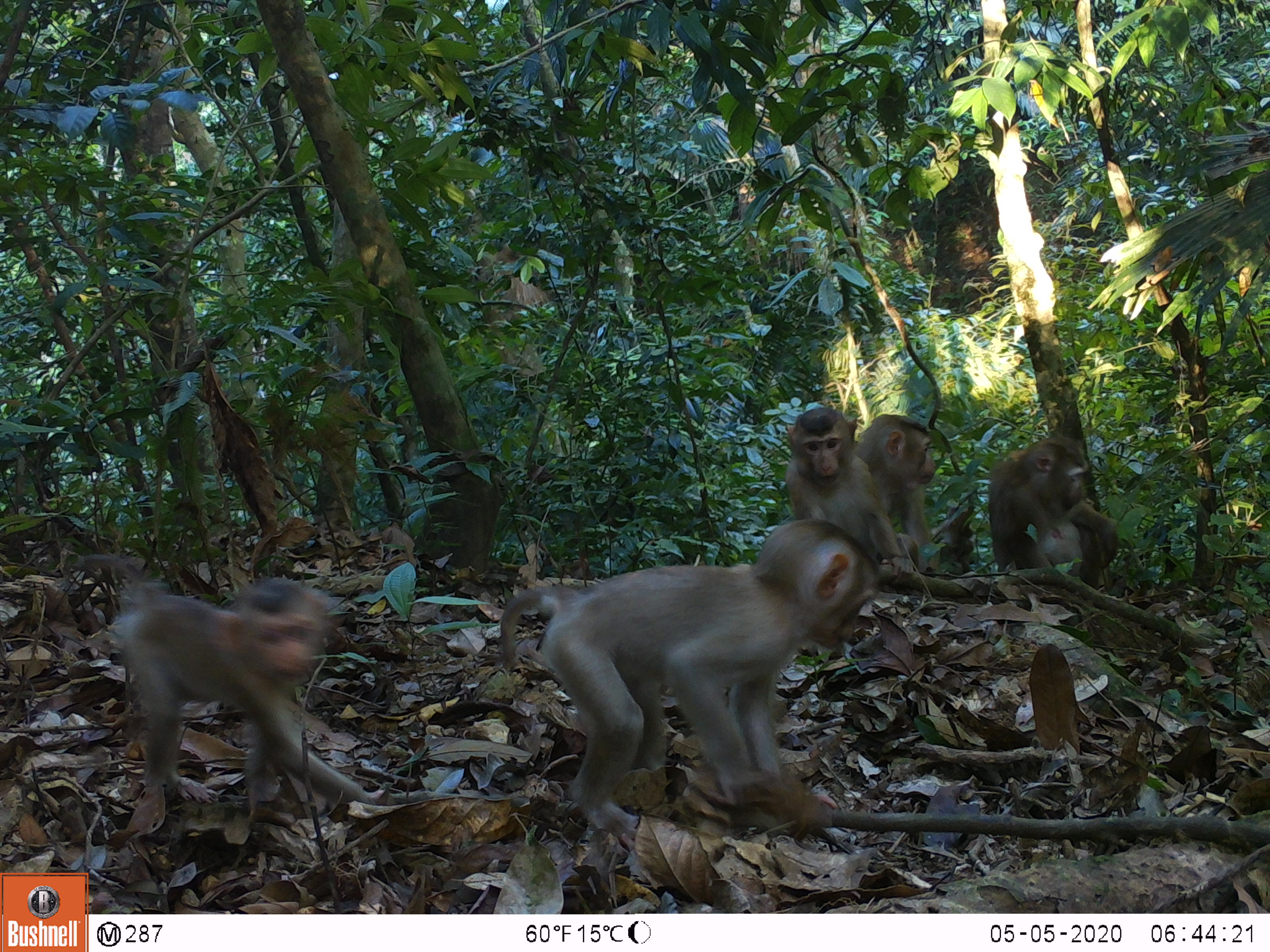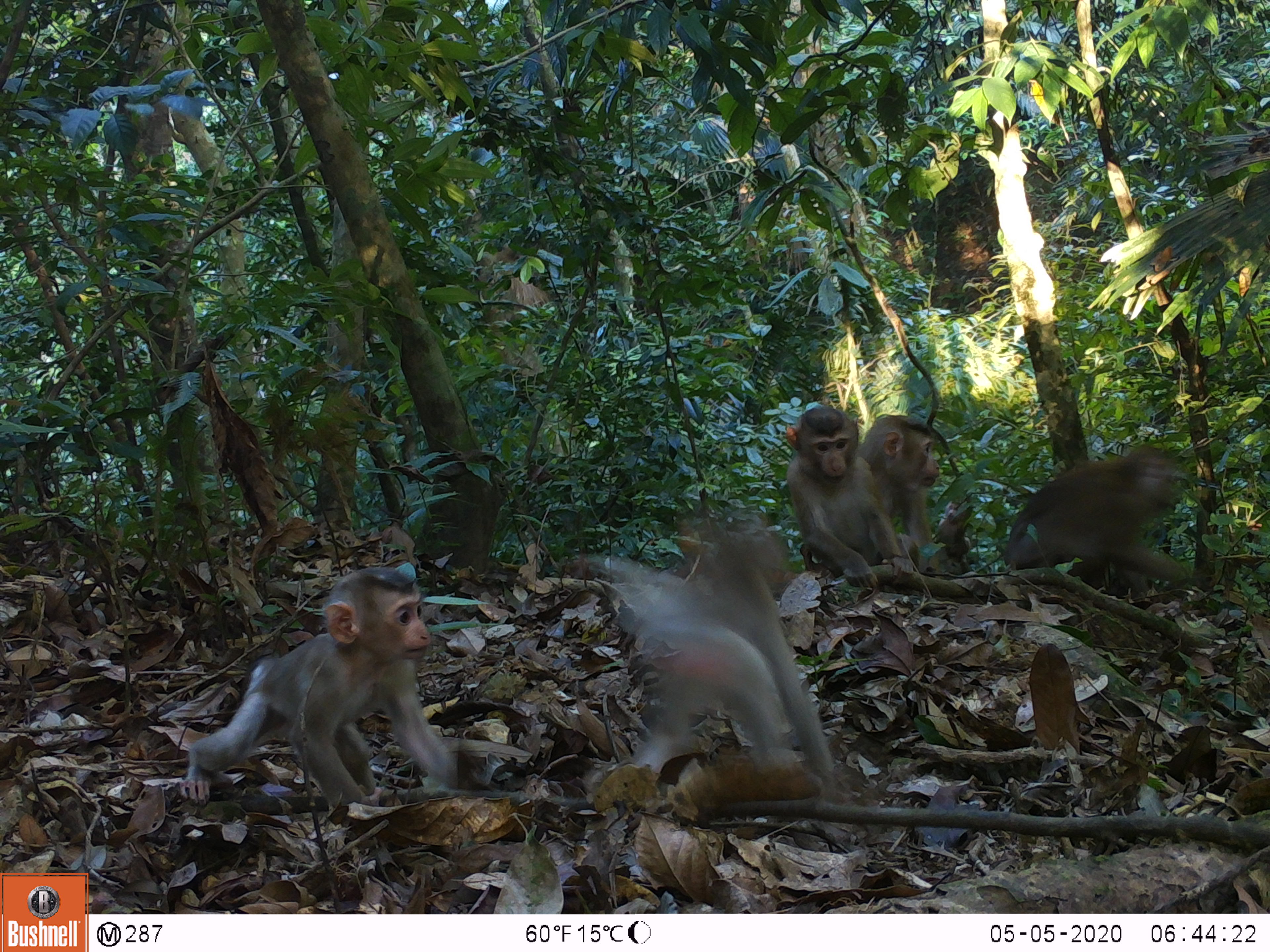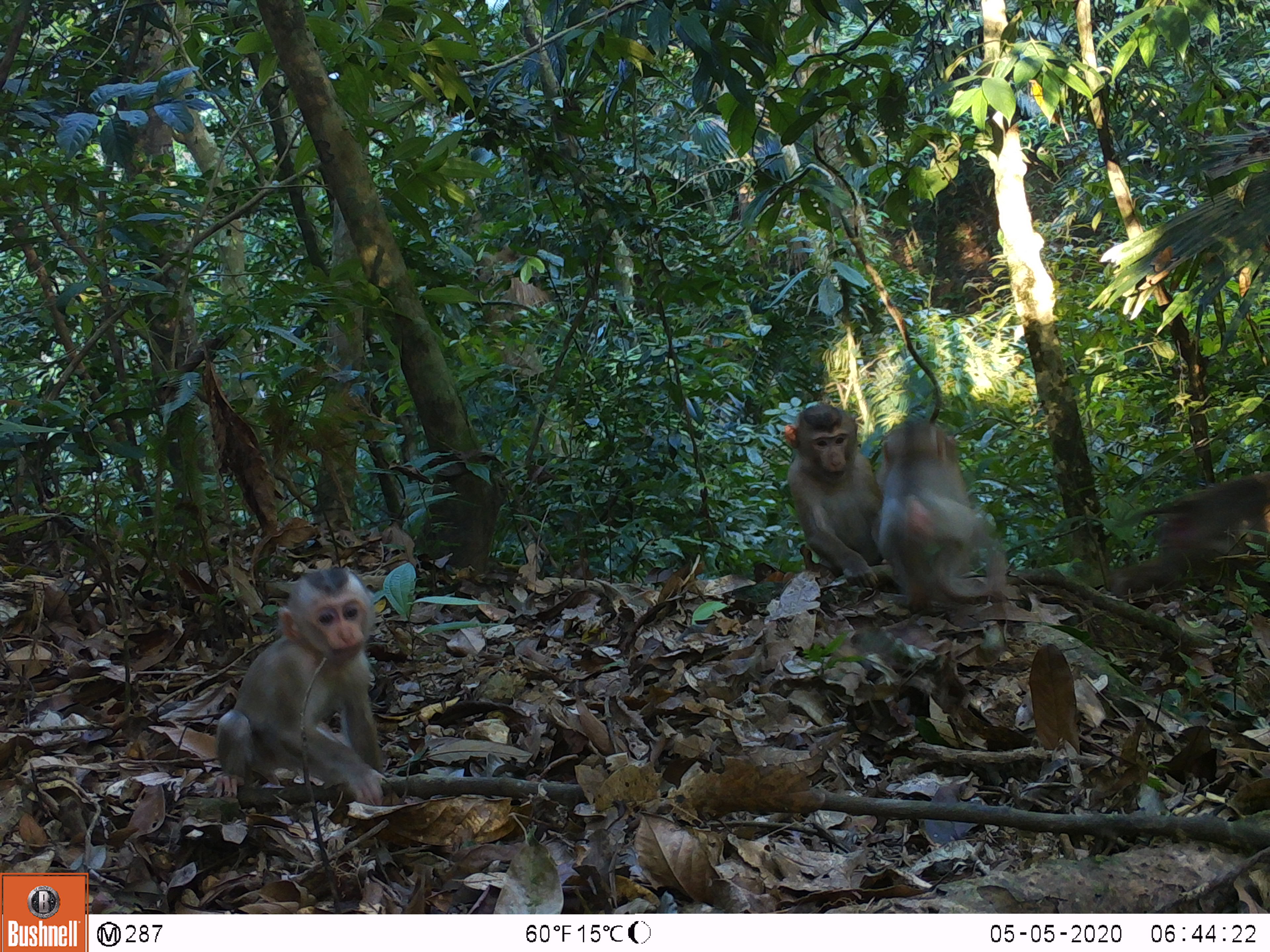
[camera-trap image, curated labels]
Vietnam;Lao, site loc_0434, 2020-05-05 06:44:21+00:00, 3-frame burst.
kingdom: Animalia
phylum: Chordata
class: Mammalia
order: Primates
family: Cercopithecidae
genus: Macaca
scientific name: Macaca nemestrina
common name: pig-tailed macaque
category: pig tailed macaque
Pig tailed macaque (pig-tailed macaque) (Macaca nemestrina). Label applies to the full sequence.